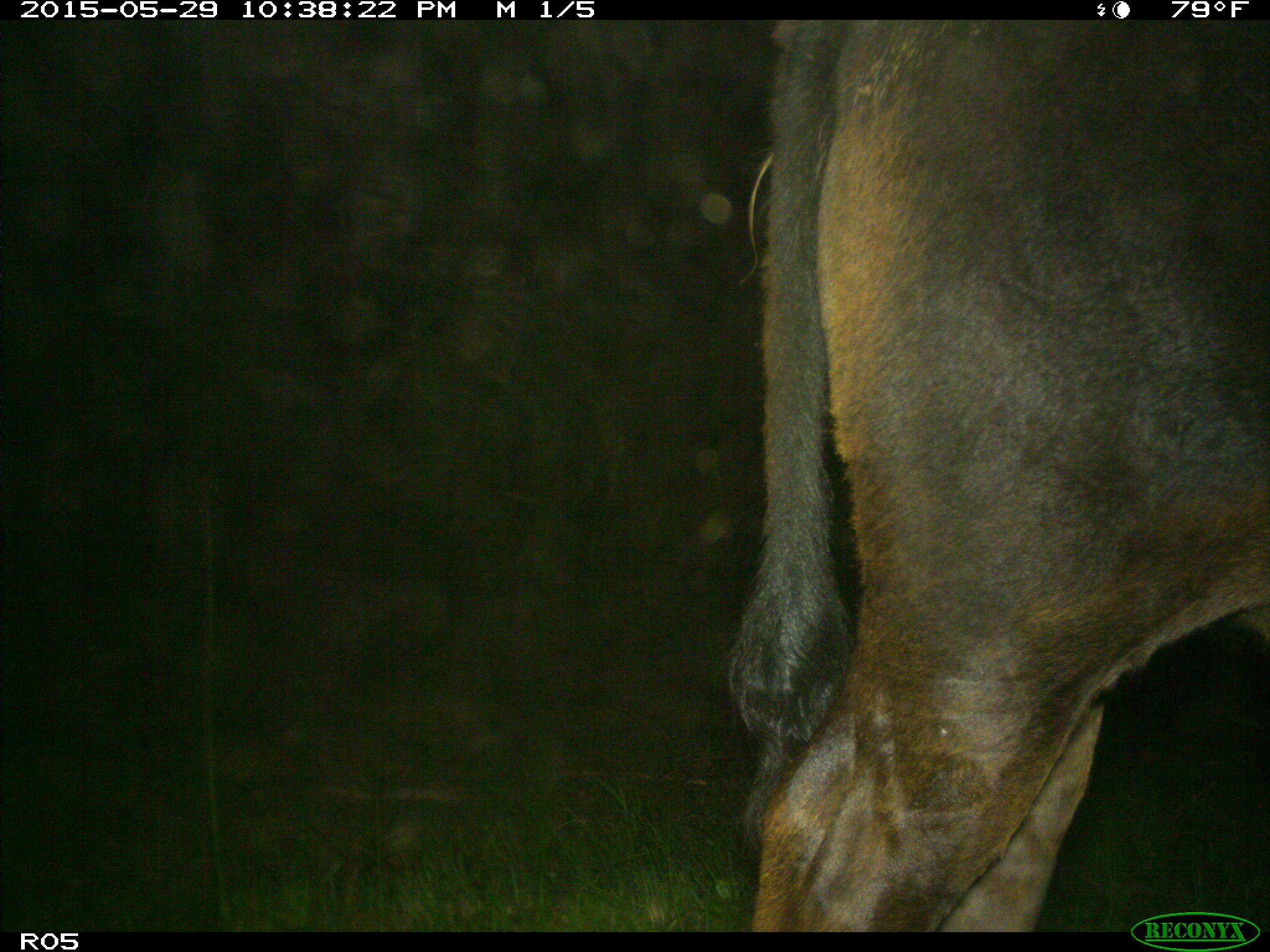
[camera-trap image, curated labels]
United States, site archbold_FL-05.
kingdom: Animalia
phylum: Chordata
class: Mammalia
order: Artiodactyla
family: Bovidae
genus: Bos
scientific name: Bos taurus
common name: domestic cow